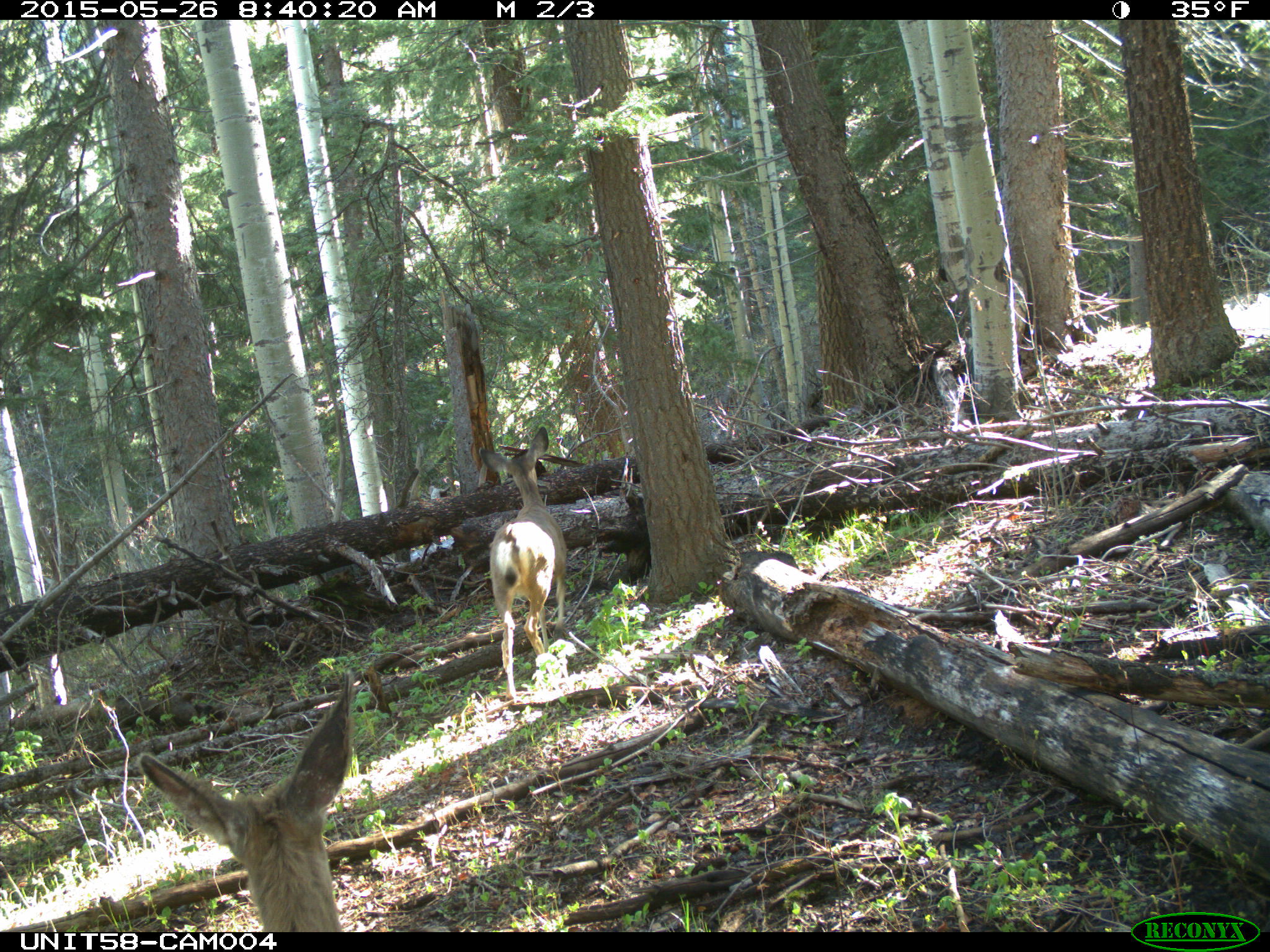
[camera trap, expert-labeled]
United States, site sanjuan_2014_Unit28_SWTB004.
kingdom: Animalia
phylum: Chordata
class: Mammalia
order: Artiodactyla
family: Cervidae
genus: Odocoileus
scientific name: Odocoileus hemionus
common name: mule deer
Odocoileus hemionus (mule deer).